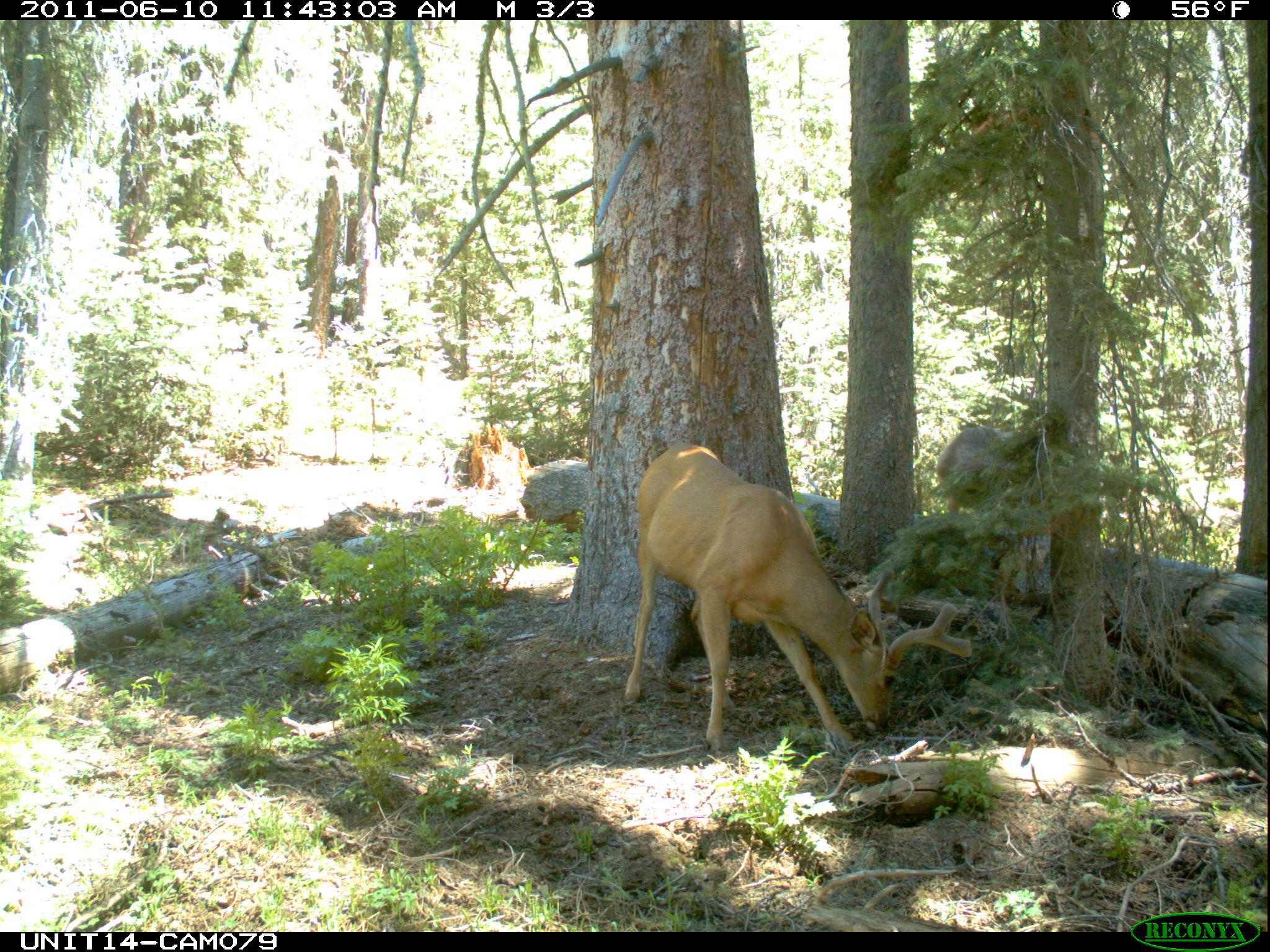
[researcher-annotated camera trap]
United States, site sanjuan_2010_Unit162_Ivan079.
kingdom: Animalia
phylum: Chordata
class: Mammalia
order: Artiodactyla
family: Cervidae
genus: Odocoileus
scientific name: Odocoileus hemionus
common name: mule deer